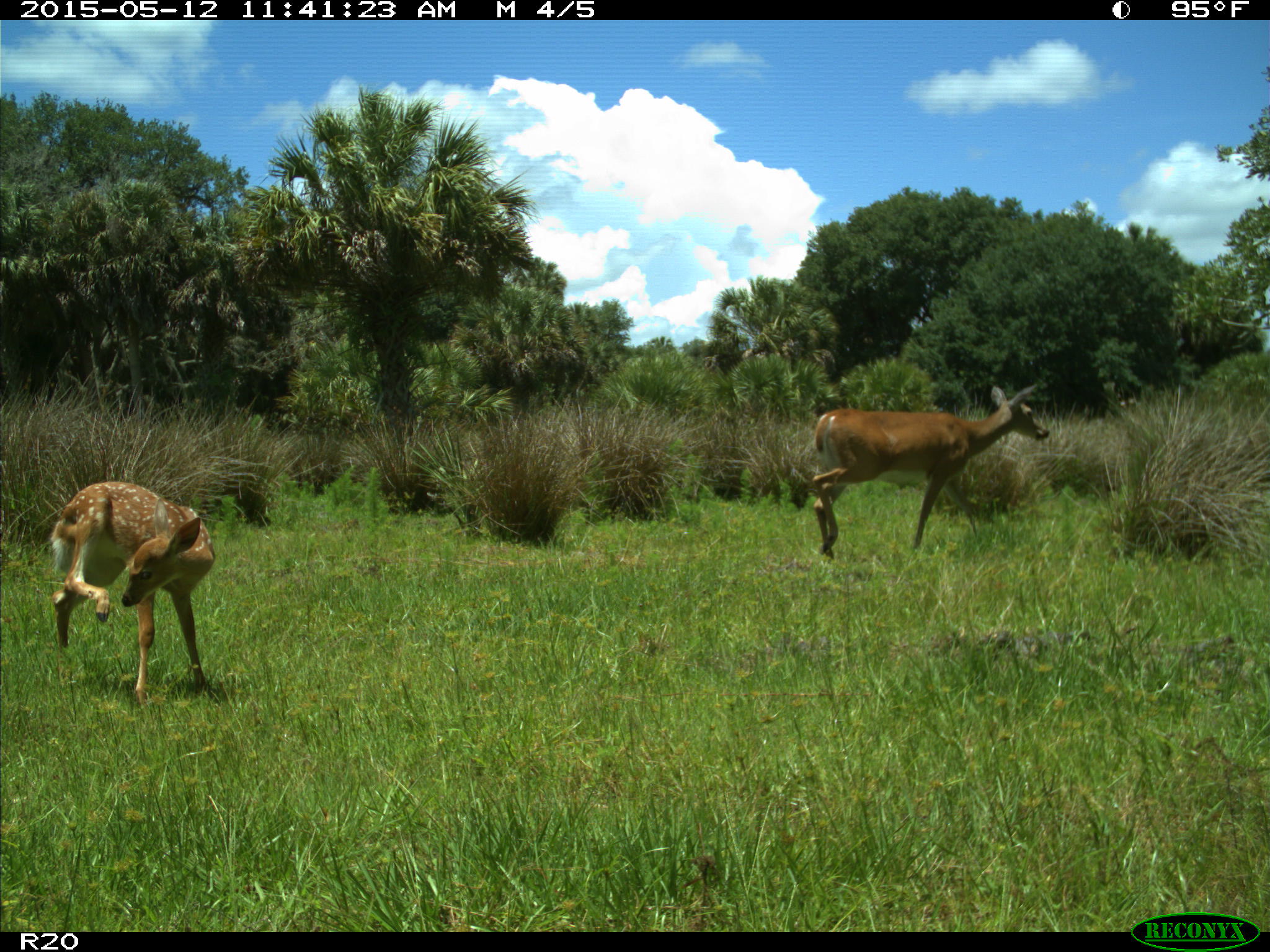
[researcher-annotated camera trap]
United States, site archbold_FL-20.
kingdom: Animalia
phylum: Chordata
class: Mammalia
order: Artiodactyla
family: Cervidae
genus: Odocoileus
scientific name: Odocoileus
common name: deer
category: unidentified deer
Unidentified deer (deer) (Odocoileus).